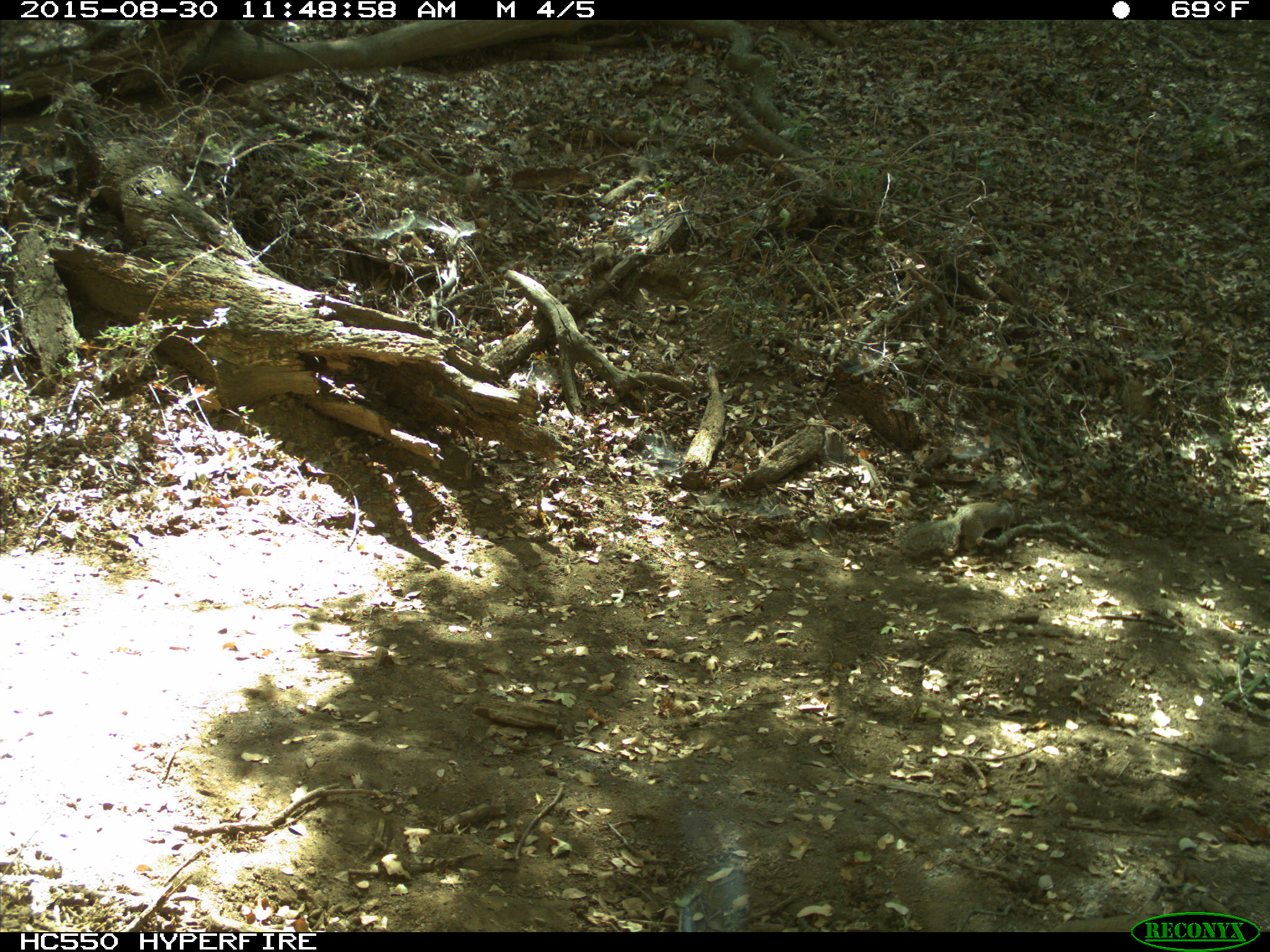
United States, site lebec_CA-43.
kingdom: Animalia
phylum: Chordata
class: Mammalia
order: Rodentia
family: Sciuridae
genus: Otospermophilus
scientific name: Otospermophilus beecheyi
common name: california ground squirrel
Otospermophilus beecheyi (california ground squirrel).